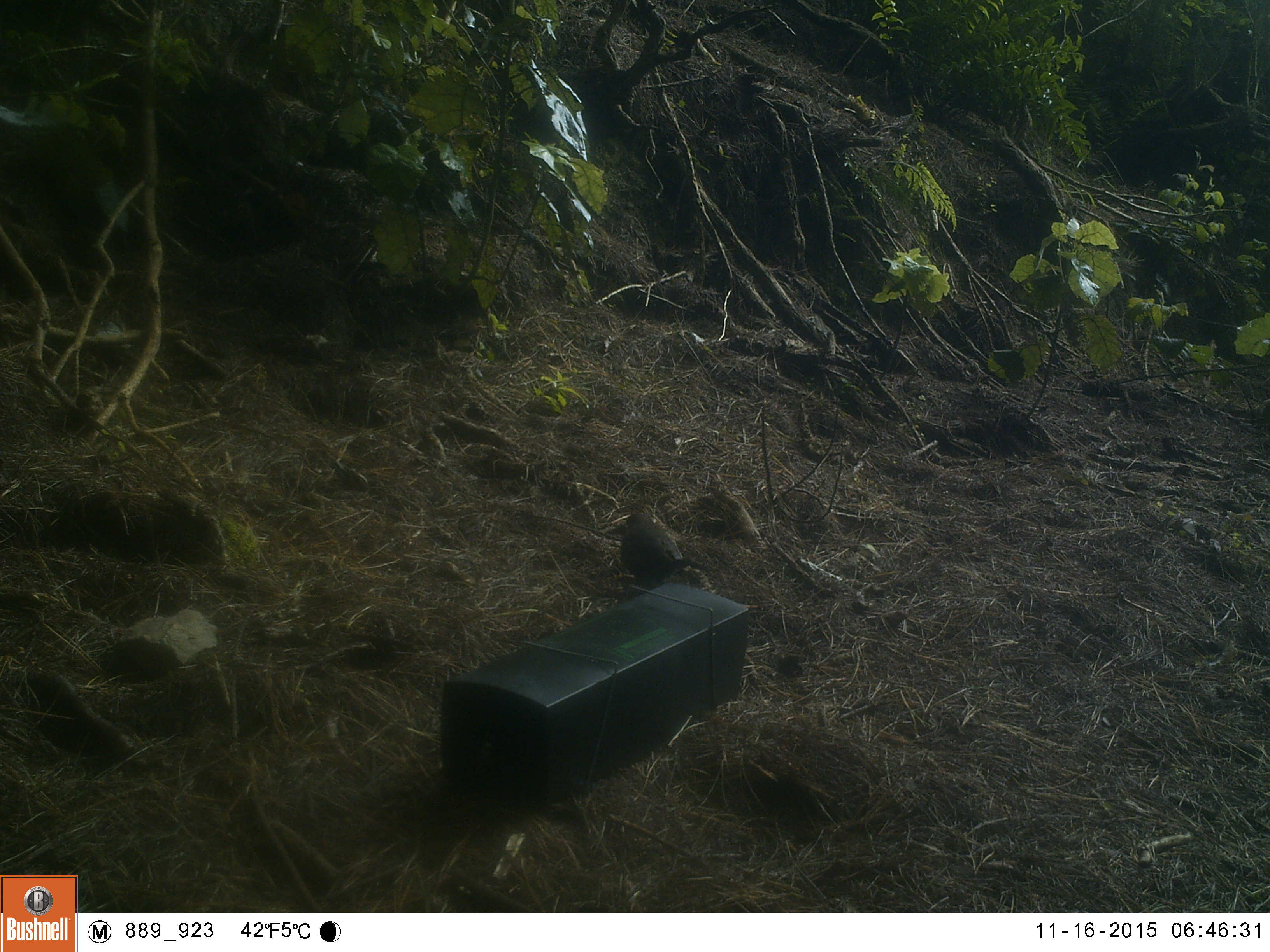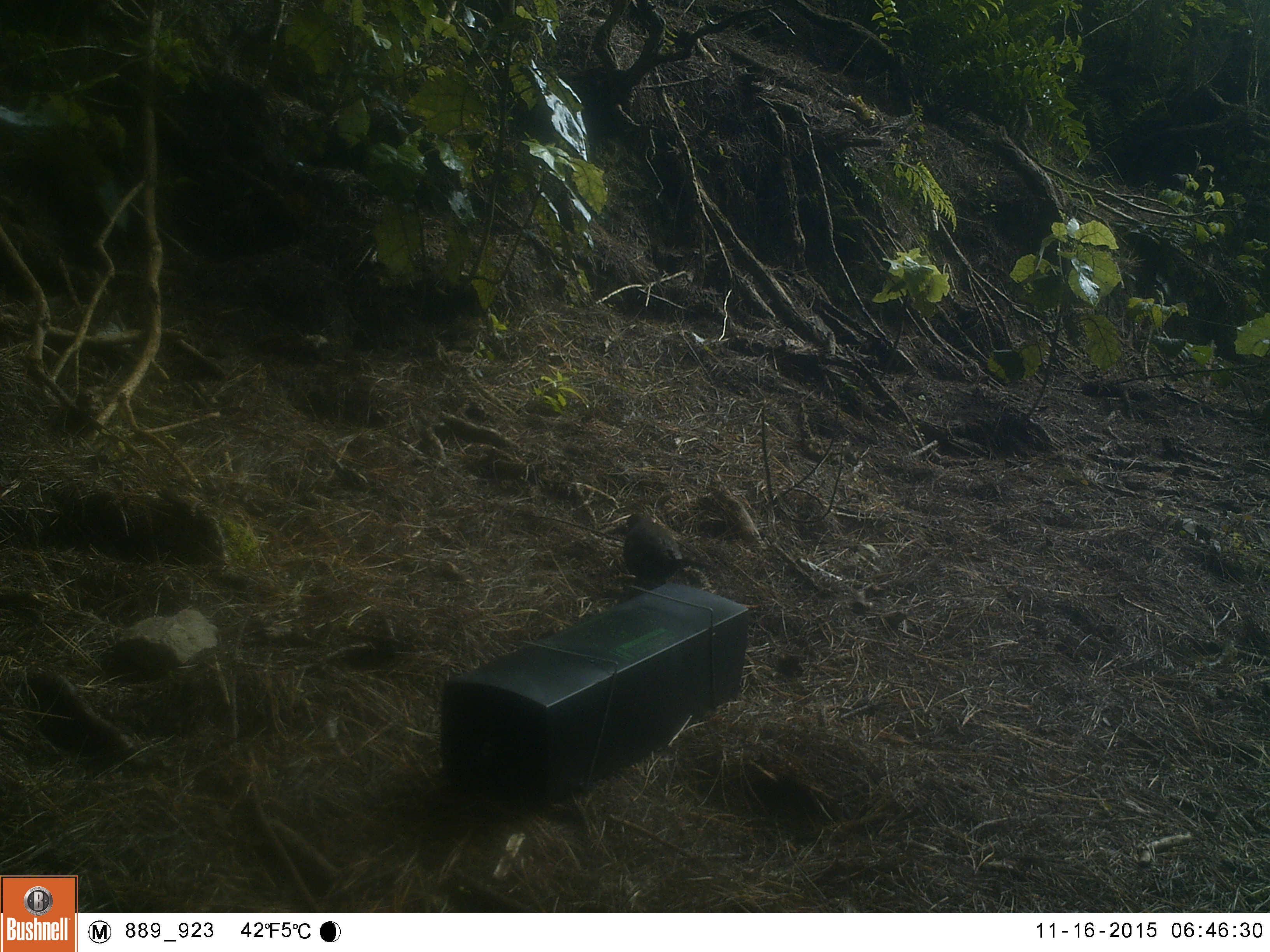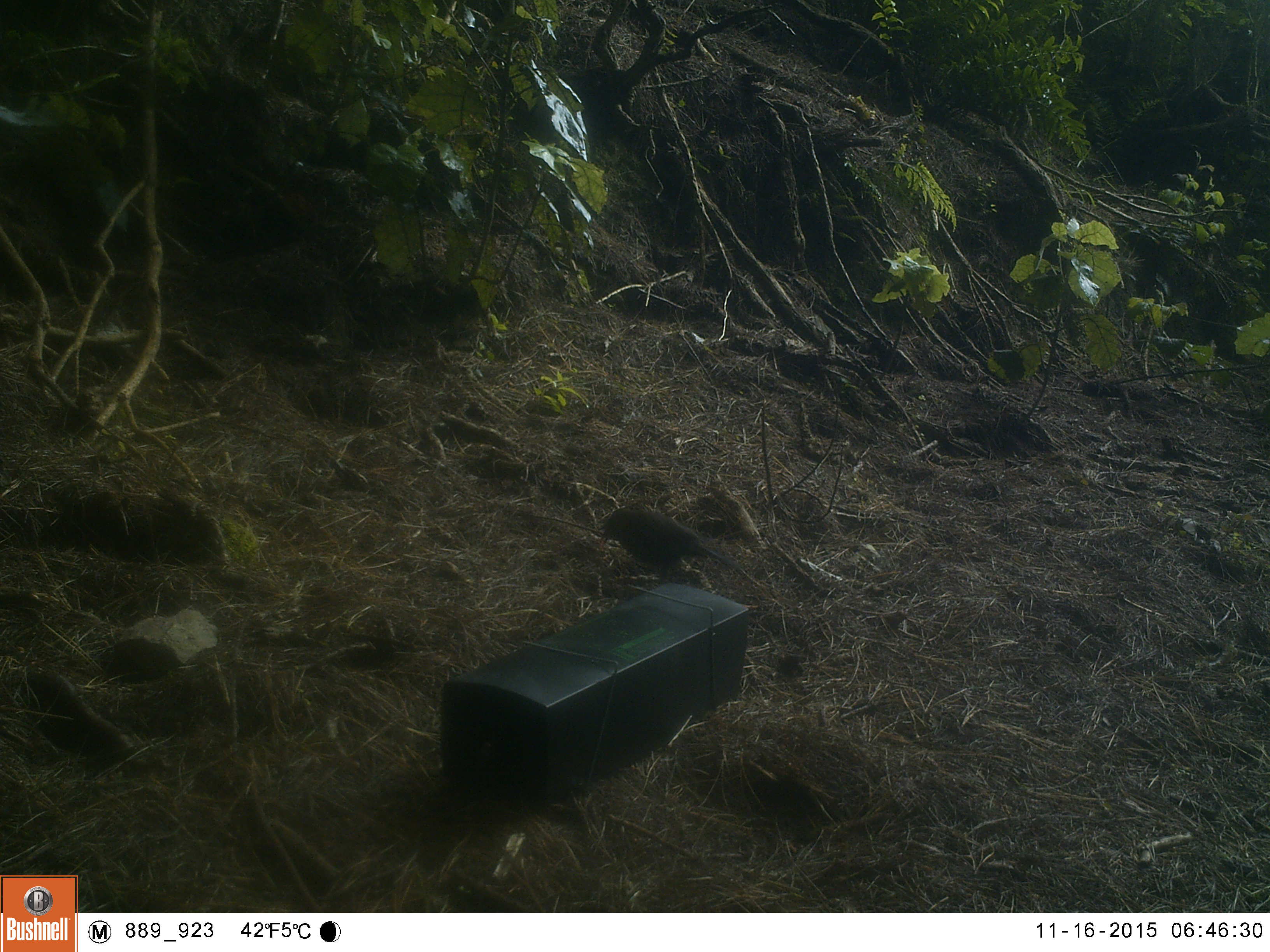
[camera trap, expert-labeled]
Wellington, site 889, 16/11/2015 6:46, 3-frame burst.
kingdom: Animalia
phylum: Chordata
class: Aves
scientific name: Aves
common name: bird